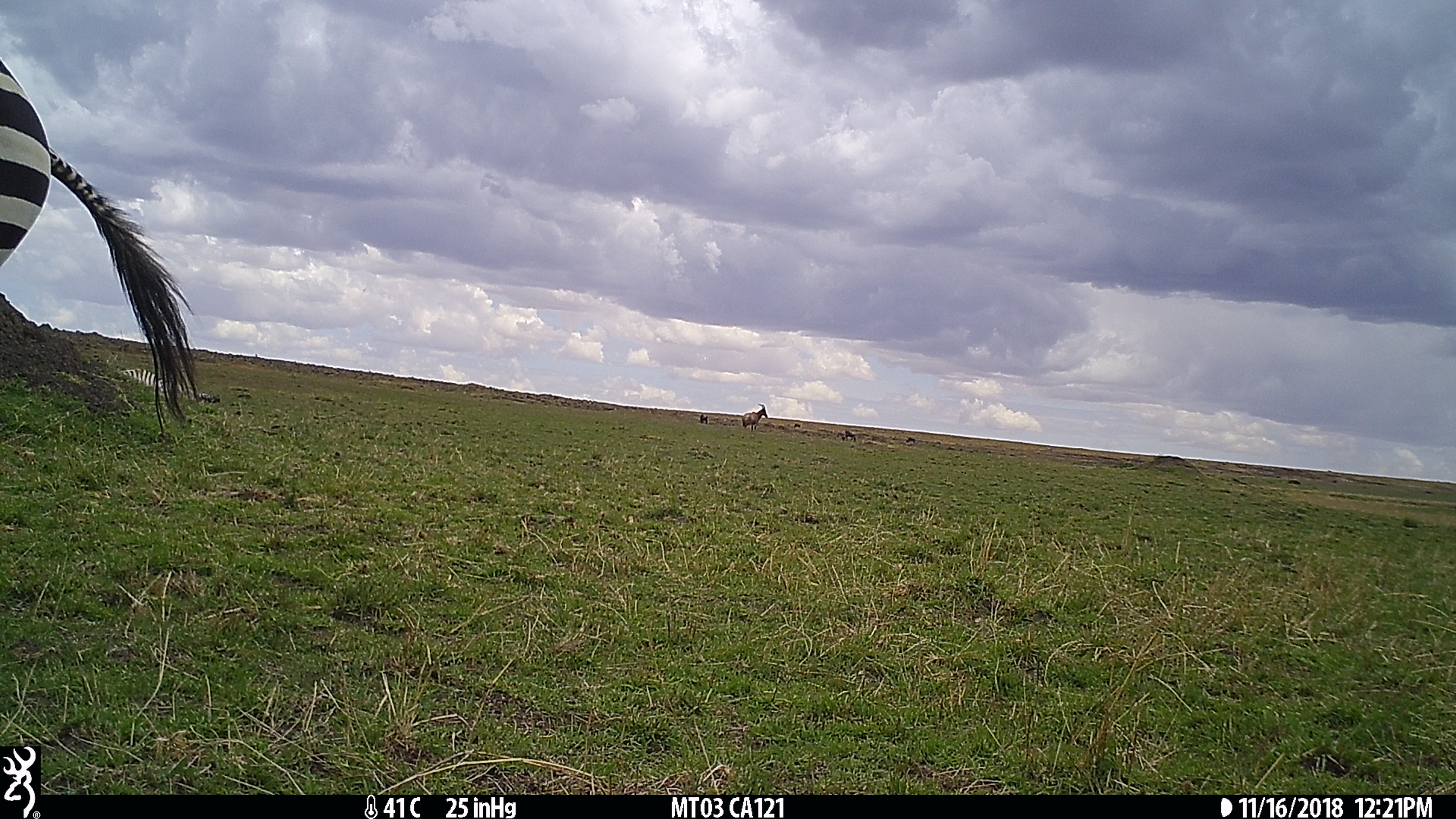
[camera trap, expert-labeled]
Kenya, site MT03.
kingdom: Animalia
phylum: Chordata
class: Mammalia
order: Perissodactyla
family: Equidae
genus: Equus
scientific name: Equus quagga burchellii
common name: burchell's zebra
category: zebra